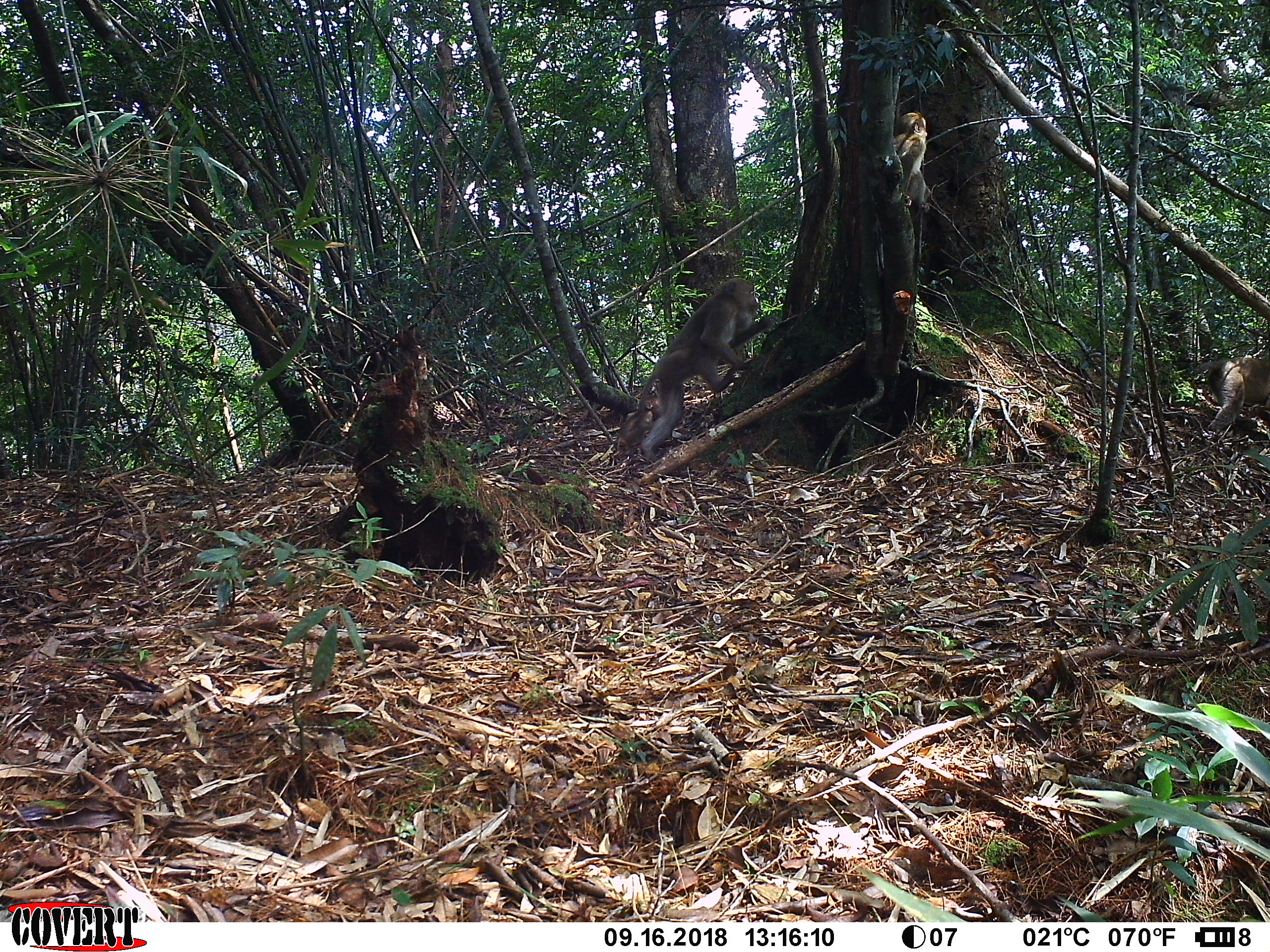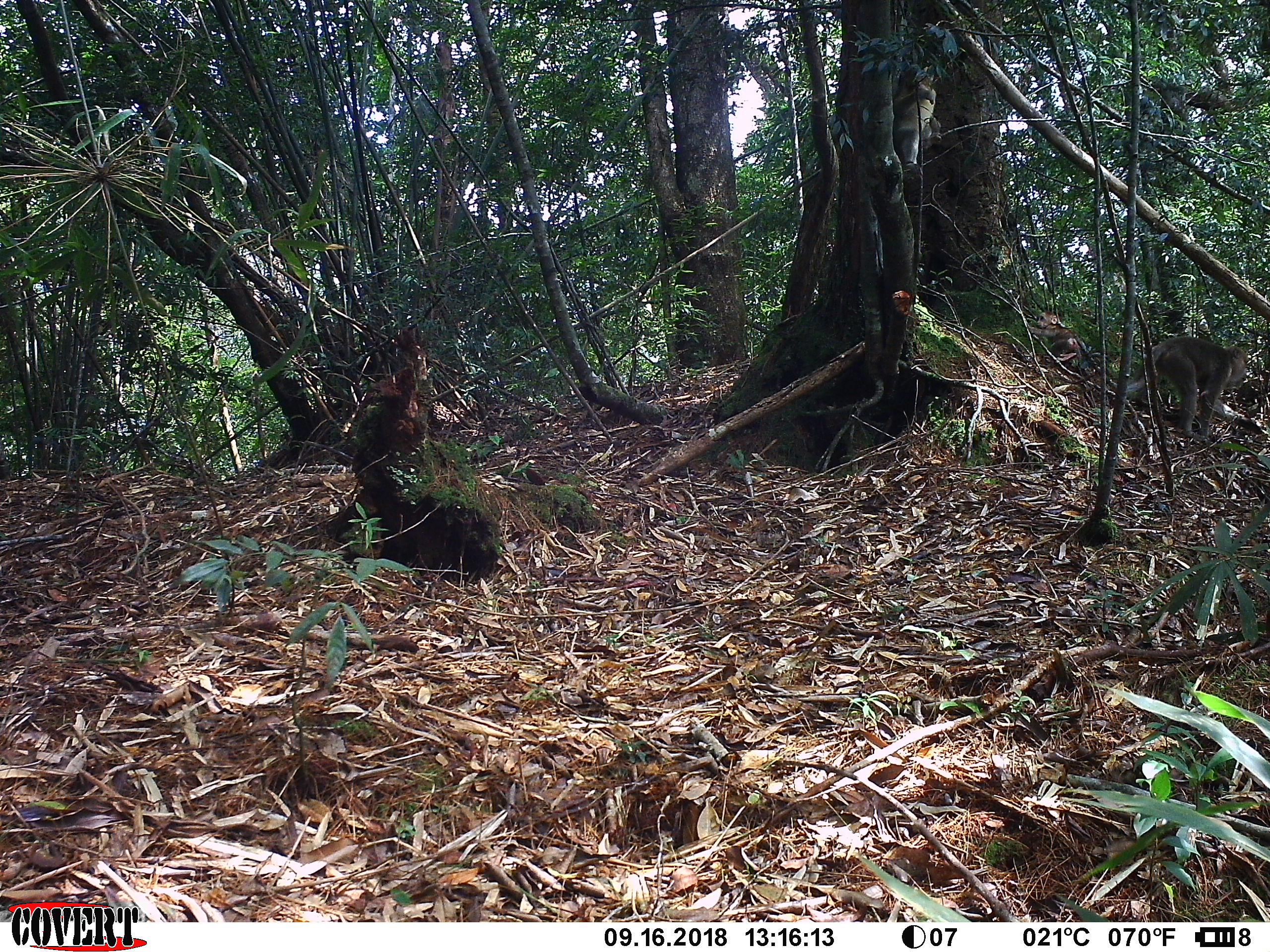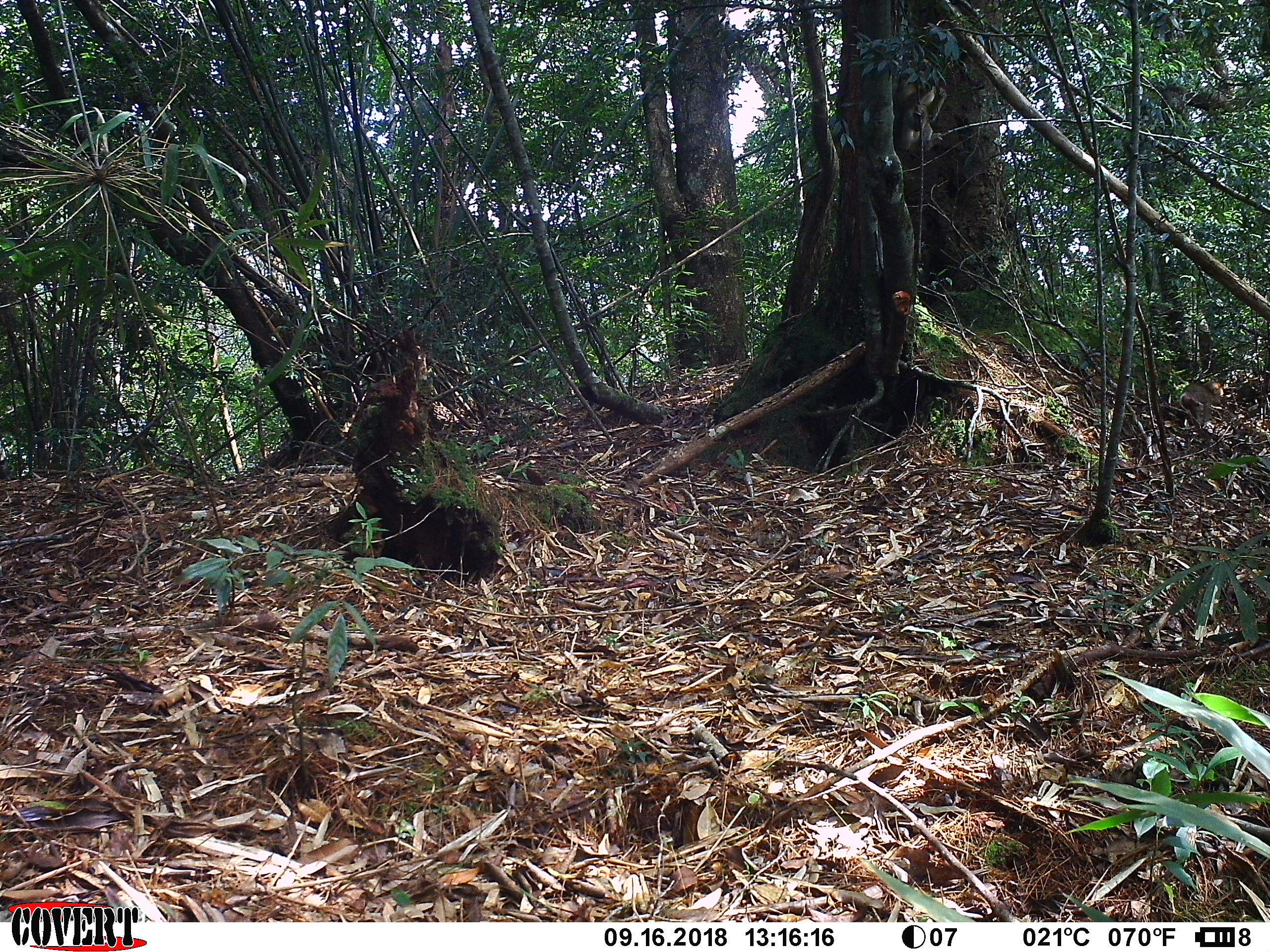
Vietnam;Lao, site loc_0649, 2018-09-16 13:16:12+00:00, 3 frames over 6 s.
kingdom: Animalia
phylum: Chordata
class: Mammalia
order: Primates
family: Cercopithecidae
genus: Macaca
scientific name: Macaca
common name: macaques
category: assam or rhesus macaque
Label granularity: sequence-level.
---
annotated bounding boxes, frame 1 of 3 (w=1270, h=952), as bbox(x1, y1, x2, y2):
assam or rhesus macaque: bbox(637, 276, 774, 460); bbox(1182, 355, 1270, 433); bbox(892, 111, 931, 222); bbox(615, 395, 662, 452)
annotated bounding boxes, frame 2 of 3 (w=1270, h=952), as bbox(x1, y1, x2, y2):
assam or rhesus macaque: bbox(1126, 335, 1250, 442); bbox(1028, 311, 1081, 367)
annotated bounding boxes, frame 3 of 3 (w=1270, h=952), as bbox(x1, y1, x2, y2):
assam or rhesus macaque: bbox(893, 49, 948, 154); bbox(1179, 380, 1225, 422)